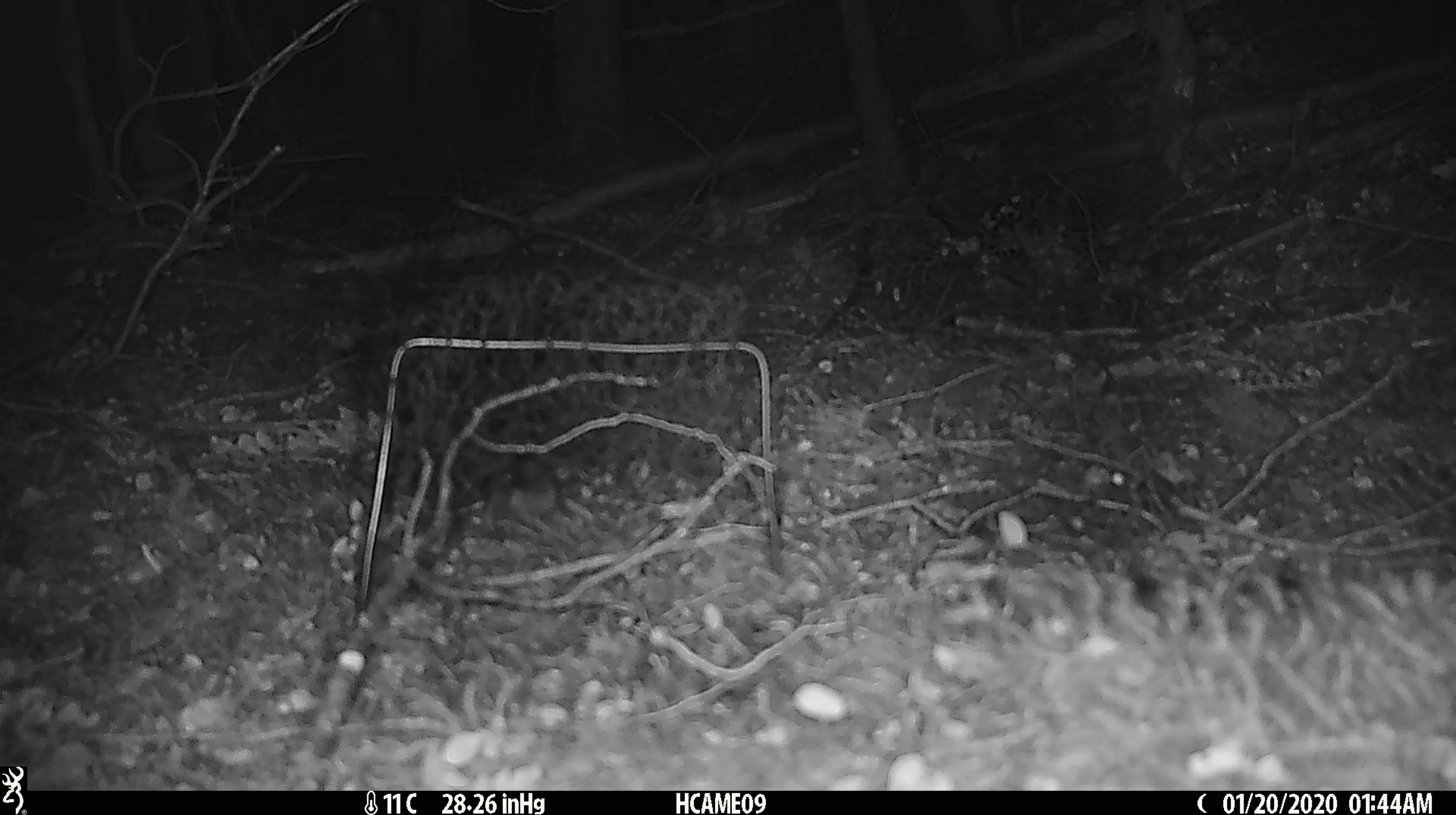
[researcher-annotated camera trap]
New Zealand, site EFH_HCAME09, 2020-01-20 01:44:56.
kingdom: Animalia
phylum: Chordata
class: Mammalia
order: Rodentia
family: Muridae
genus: Mus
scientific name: Mus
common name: mouse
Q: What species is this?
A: Mouse (Mus).